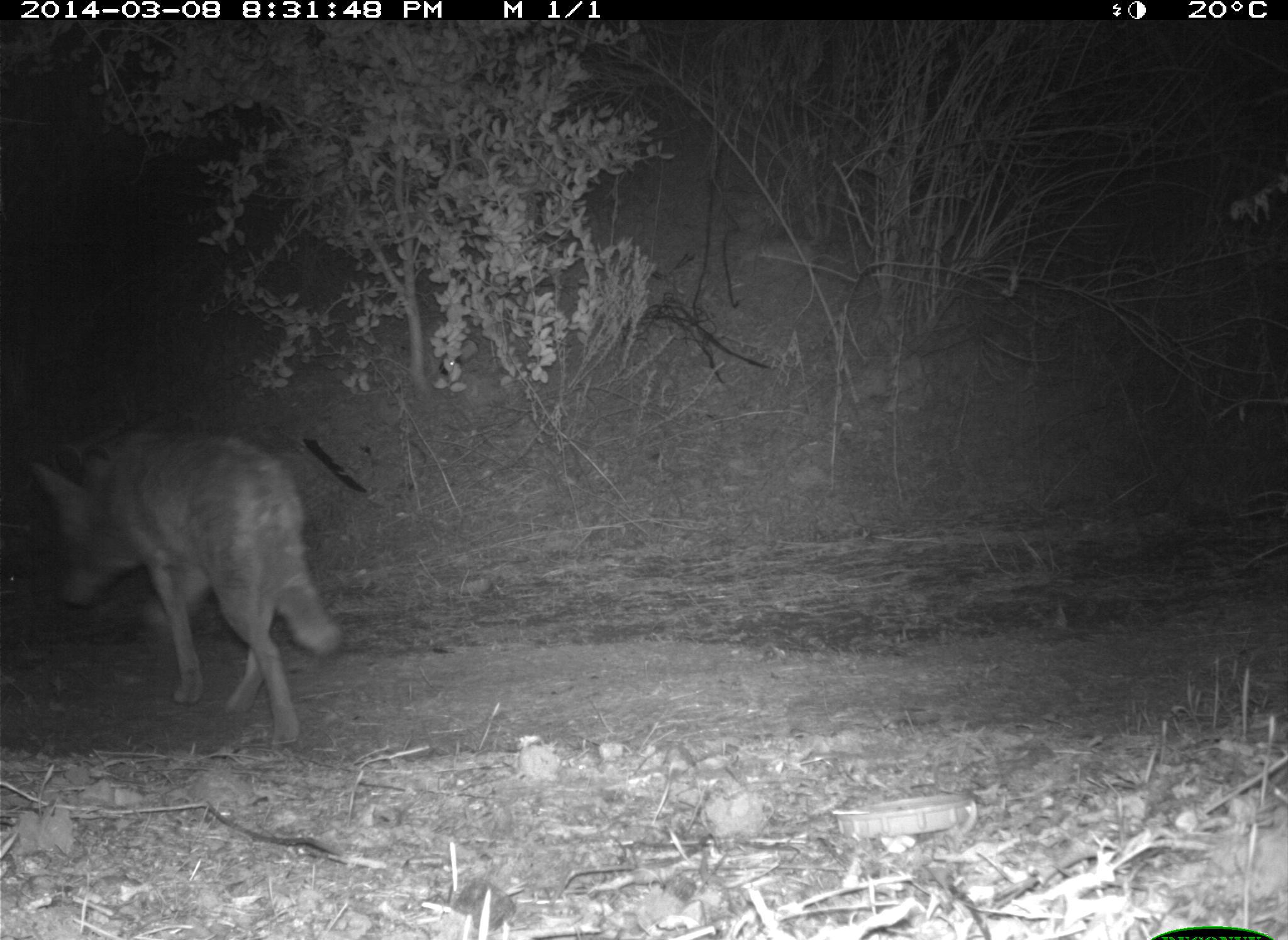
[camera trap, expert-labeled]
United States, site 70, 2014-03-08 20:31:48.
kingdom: Animalia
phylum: Chordata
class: Mammalia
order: Carnivora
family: Canidae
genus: Canis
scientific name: Canis latrans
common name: coyote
Coyote (Canis latrans).